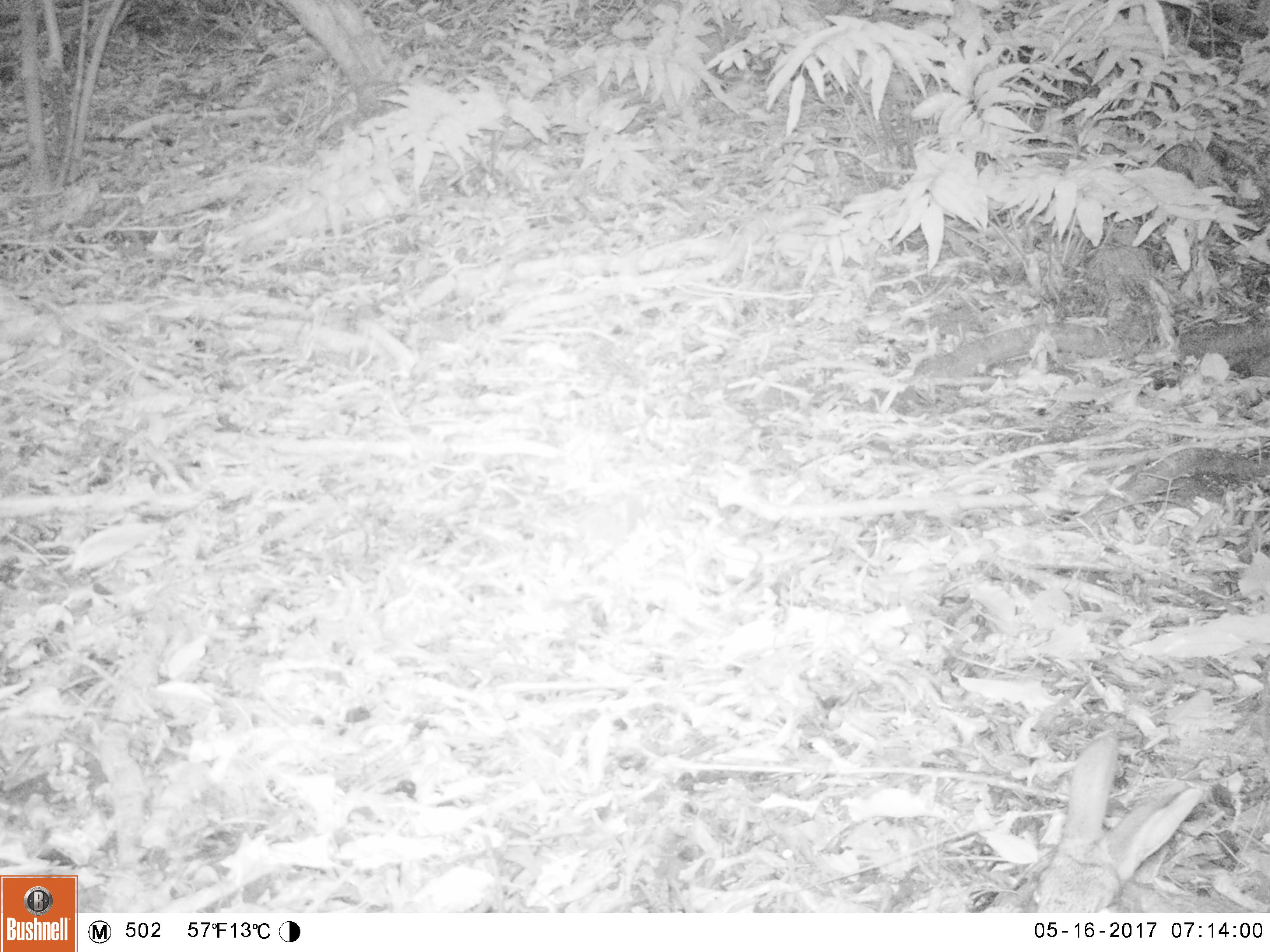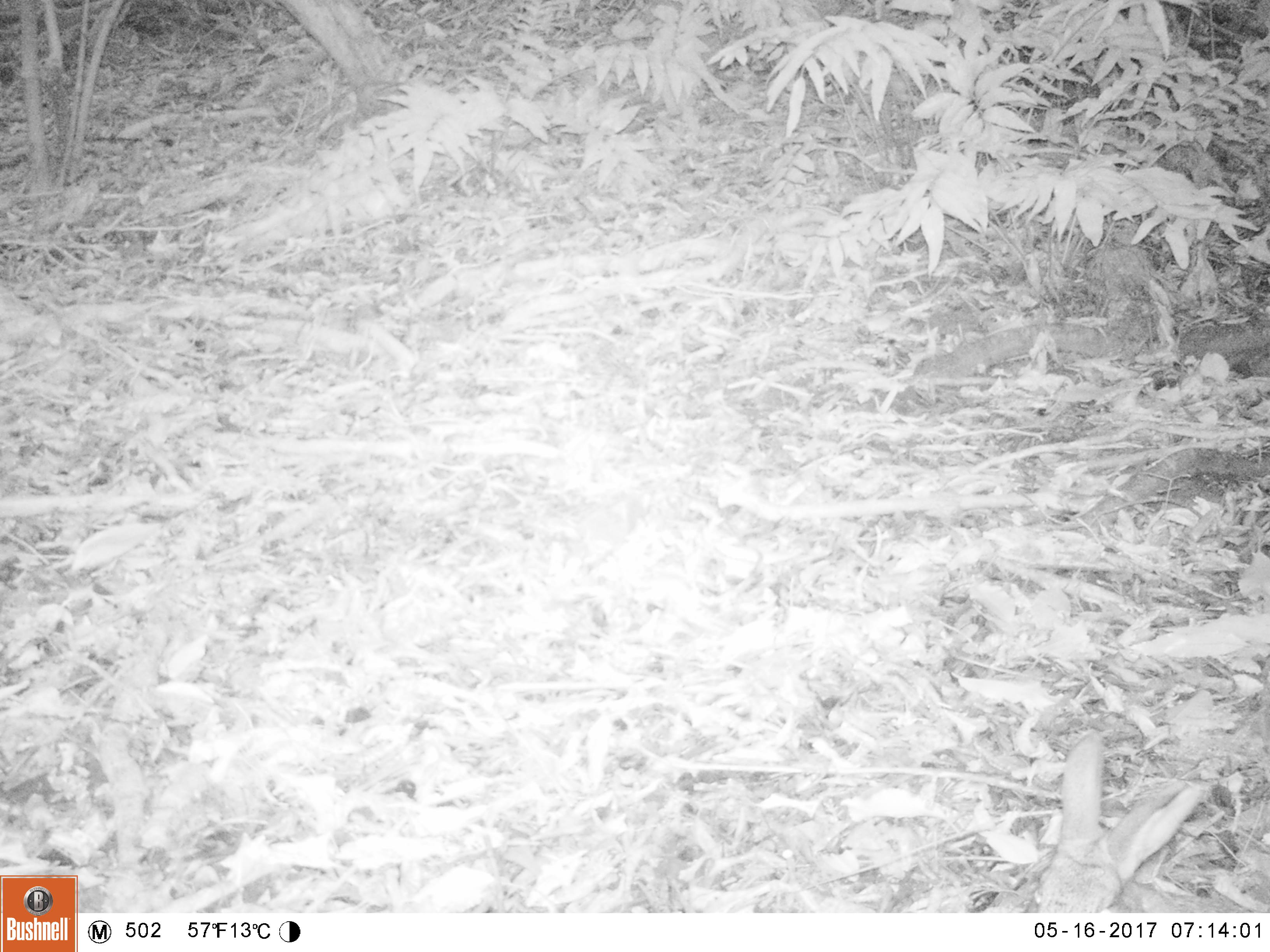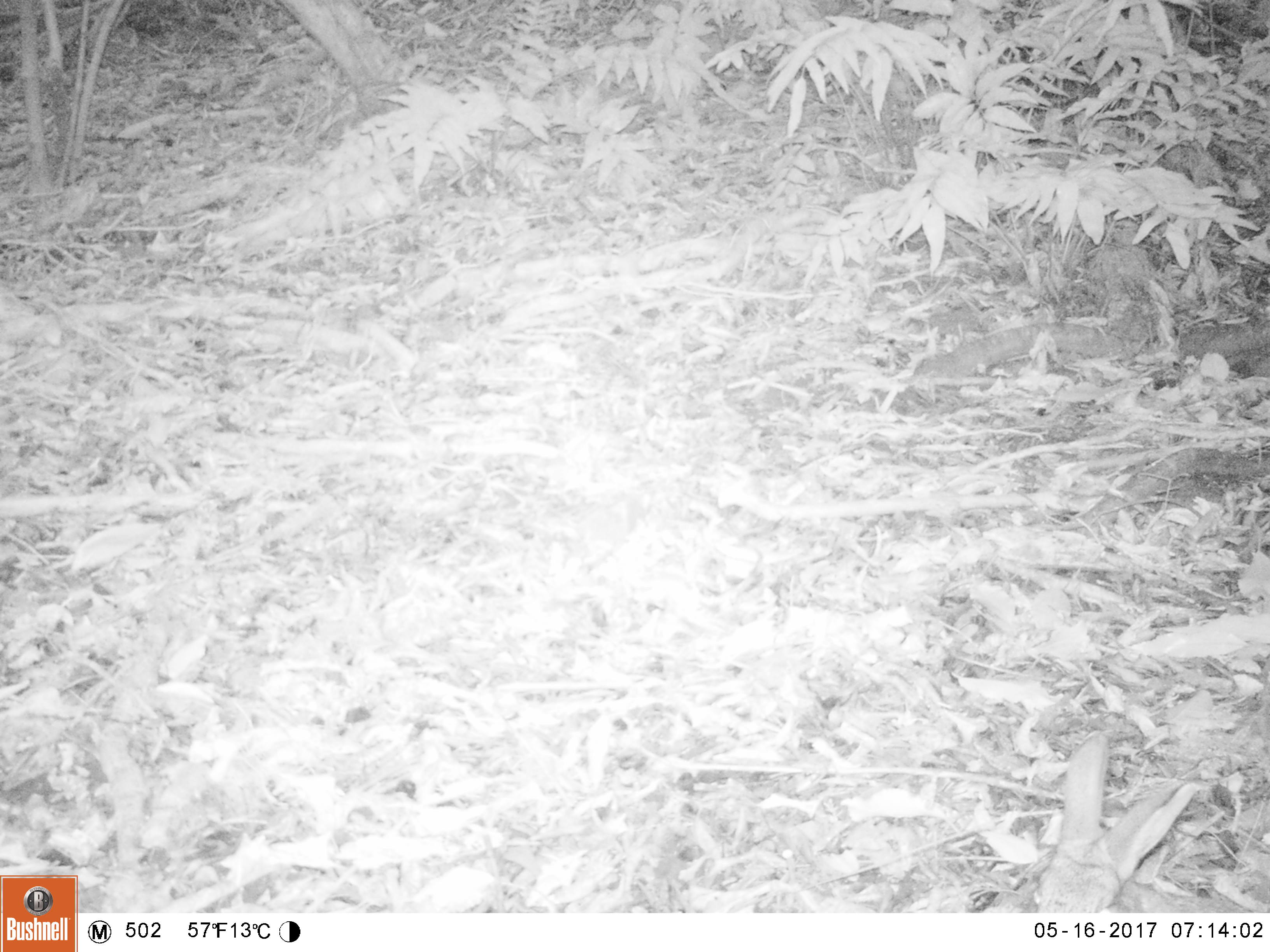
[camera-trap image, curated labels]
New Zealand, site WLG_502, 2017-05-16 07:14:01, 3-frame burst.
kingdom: Animalia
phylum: Chordata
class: Mammalia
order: Lagomorpha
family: Leporidae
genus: Oryctolagus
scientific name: Oryctolagus cuniculus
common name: european rabbit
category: rabbit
Rabbit (european rabbit) (Oryctolagus cuniculus).